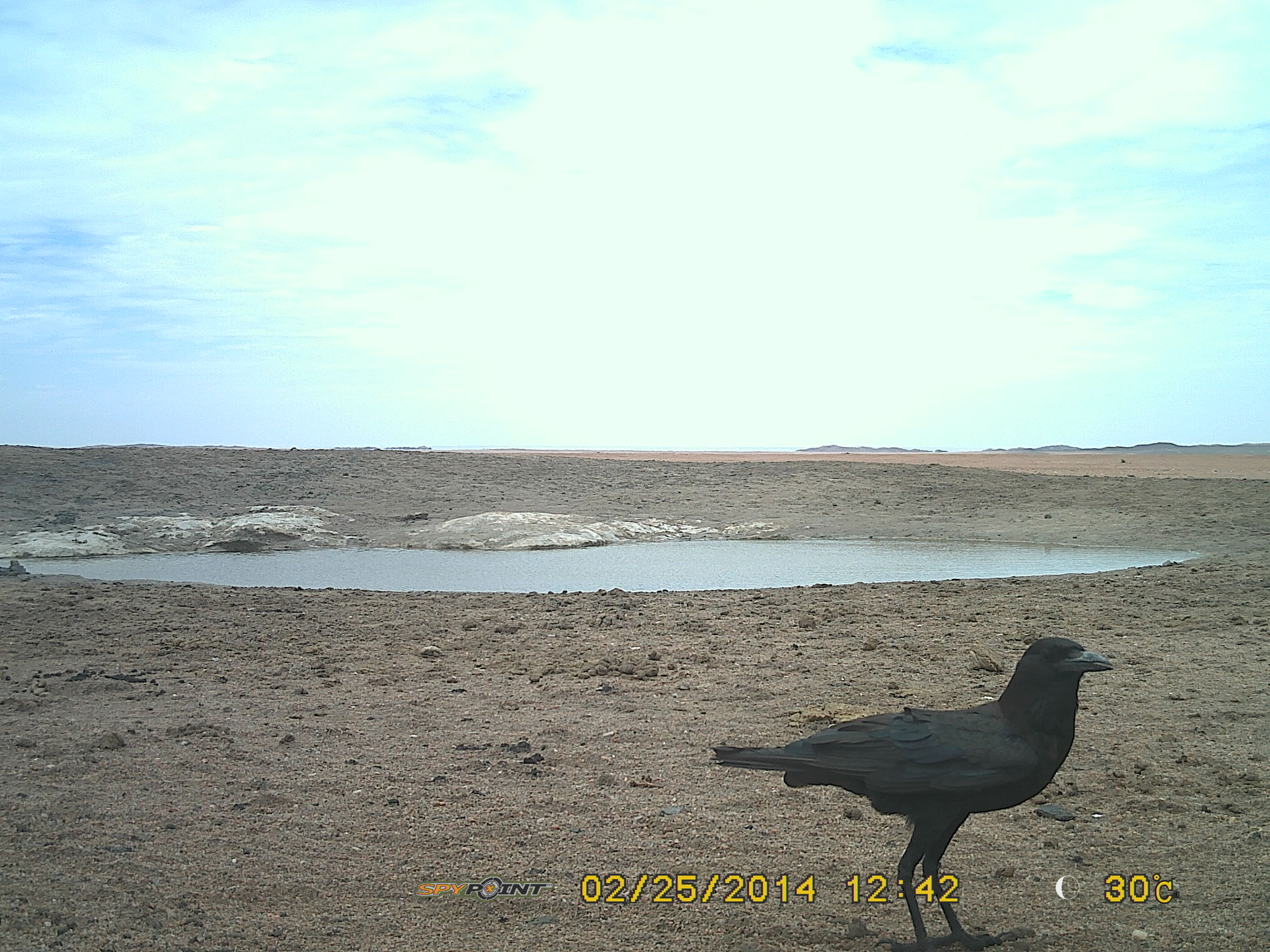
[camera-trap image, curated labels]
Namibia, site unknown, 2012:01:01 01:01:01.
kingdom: Animalia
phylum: Chordata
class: Aves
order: Passeriformes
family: Corvidae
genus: Corvus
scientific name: Corvus capensis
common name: cape crow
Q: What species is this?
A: Corvus capensis (cape crow).